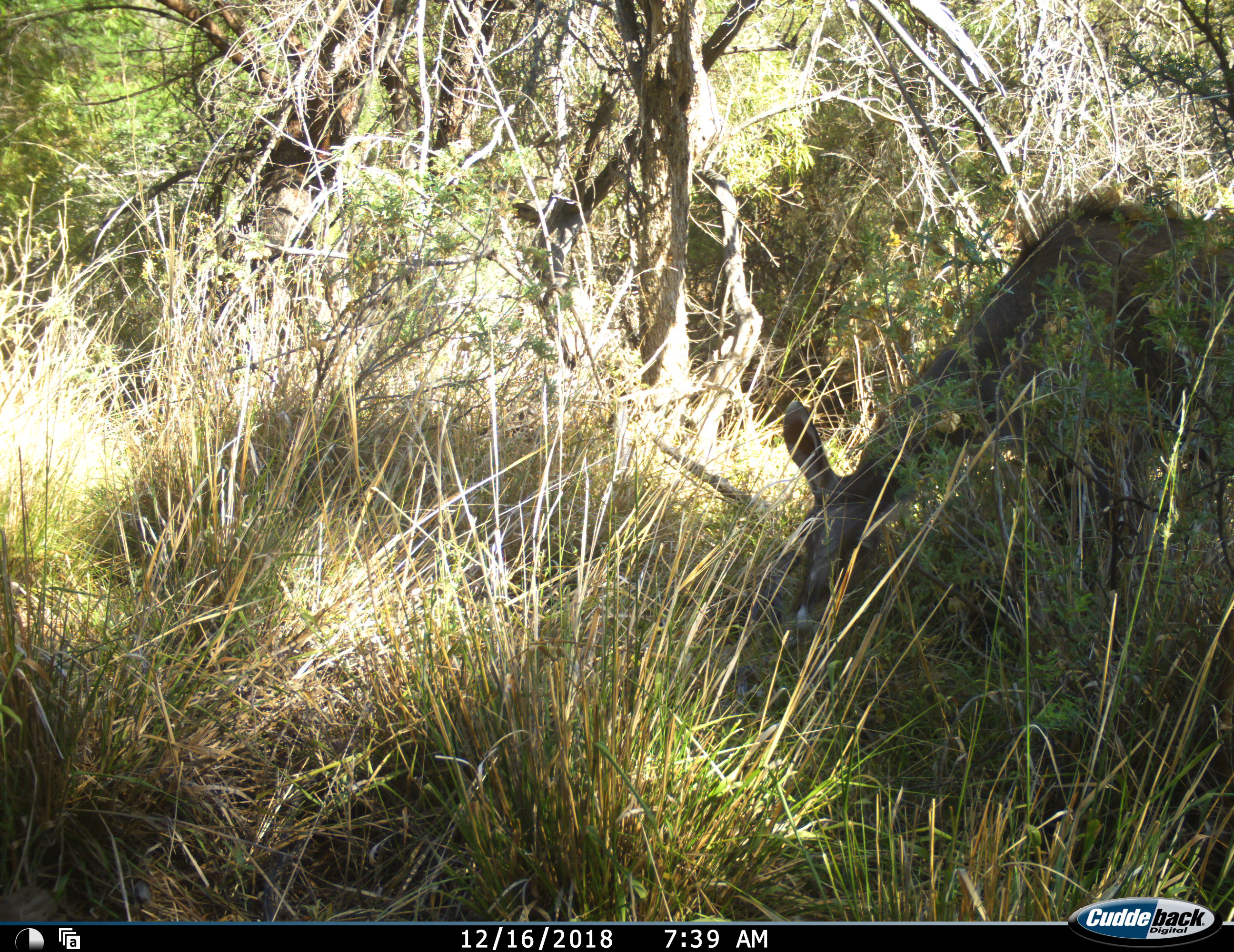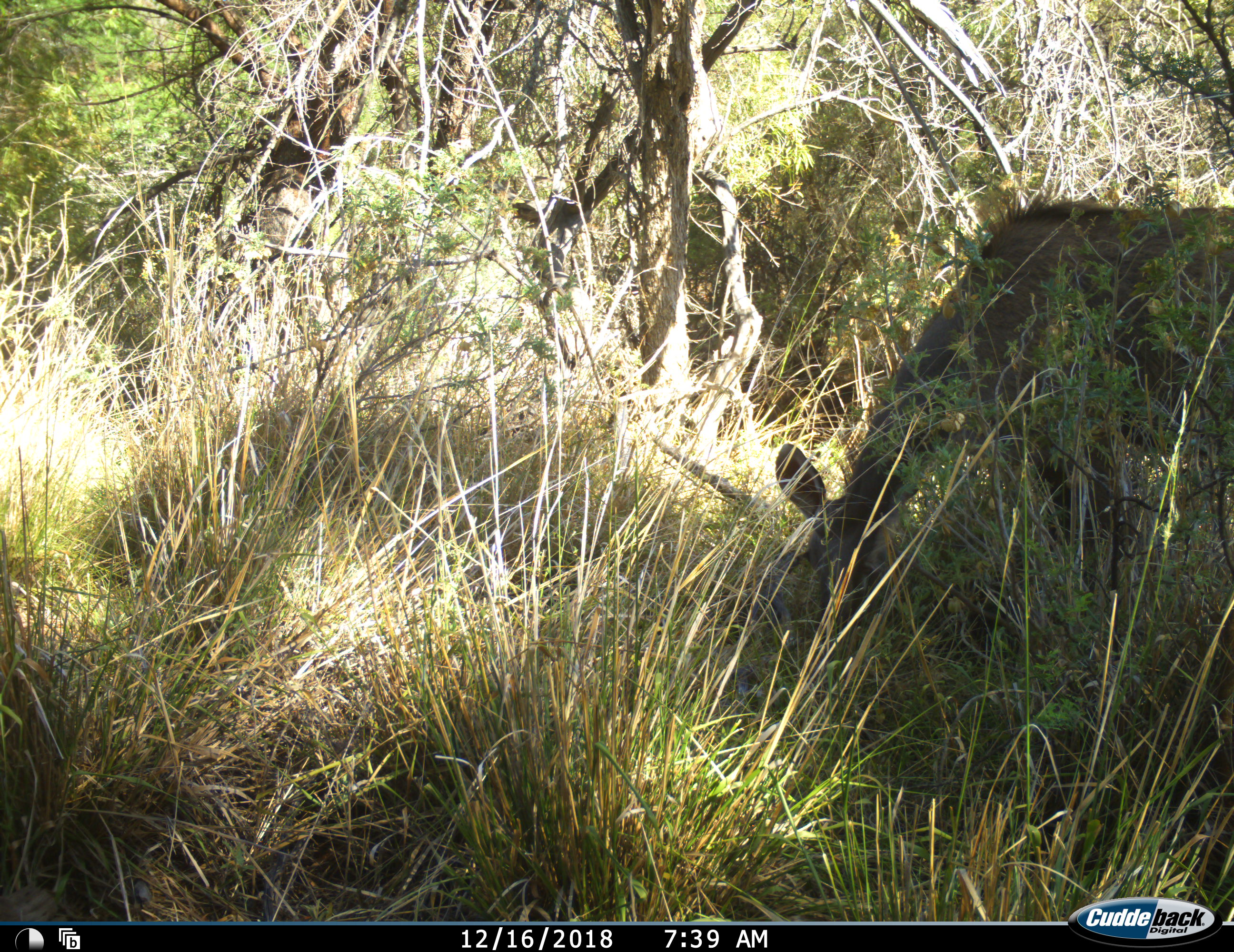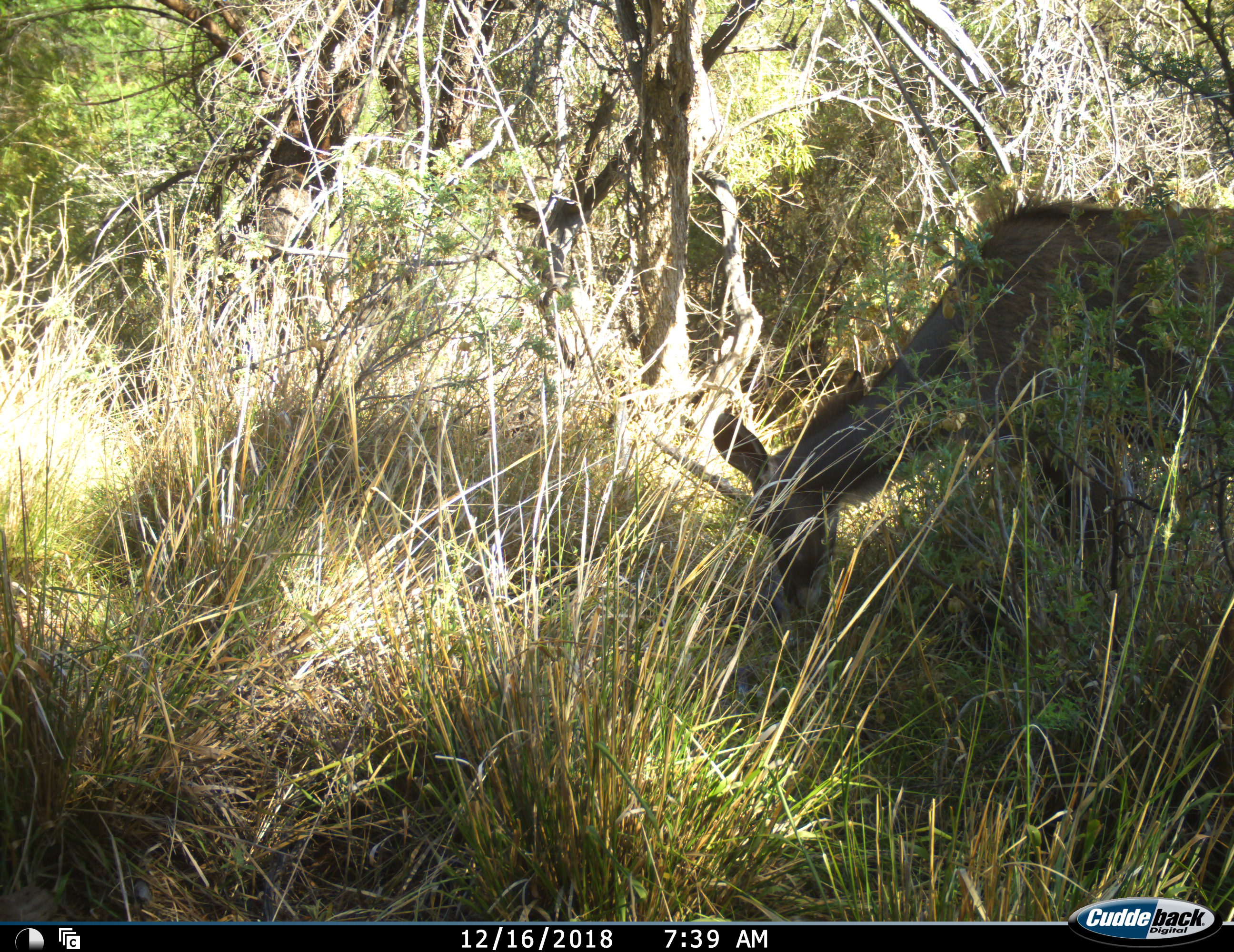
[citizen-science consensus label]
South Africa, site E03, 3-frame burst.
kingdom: Animalia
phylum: Chordata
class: Mammalia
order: Artiodactyla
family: Bovidae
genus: Tragelaphus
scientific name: Tragelaphus strepsiceros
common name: greater kudu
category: kudu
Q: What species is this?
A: Kudu (greater kudu) (Tragelaphus strepsiceros).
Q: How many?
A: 1.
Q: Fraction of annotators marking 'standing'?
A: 38%.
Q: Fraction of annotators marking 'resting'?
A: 0%.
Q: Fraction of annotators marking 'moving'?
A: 0%.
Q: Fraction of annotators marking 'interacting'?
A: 0%.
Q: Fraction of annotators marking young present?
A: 12%.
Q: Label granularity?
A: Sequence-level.